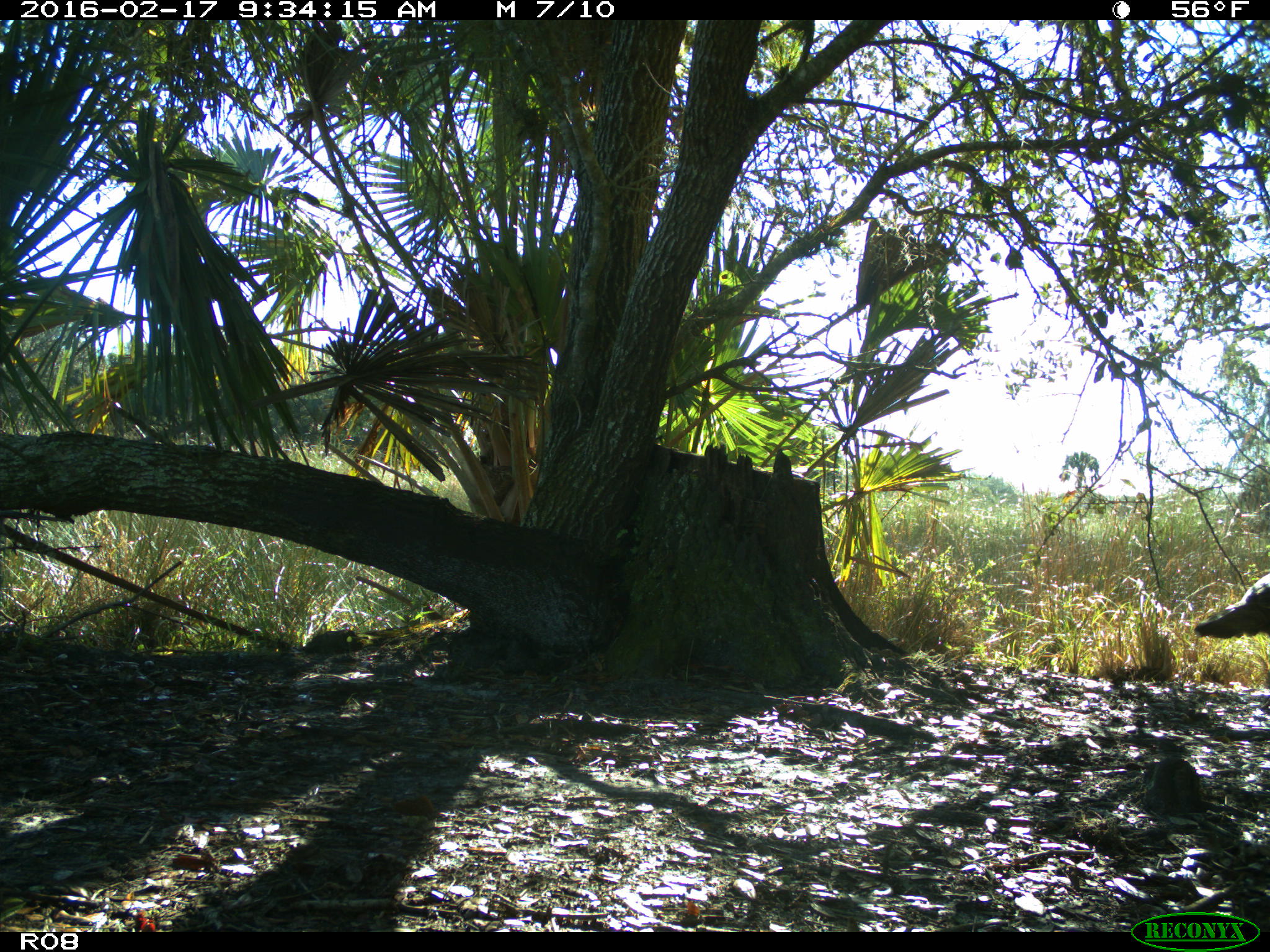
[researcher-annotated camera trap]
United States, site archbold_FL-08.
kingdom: Animalia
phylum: Chordata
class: Aves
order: Galliformes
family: Phasianidae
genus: Meleagris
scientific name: Meleagris gallopavo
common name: wild turkey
Meleagris gallopavo (wild turkey).